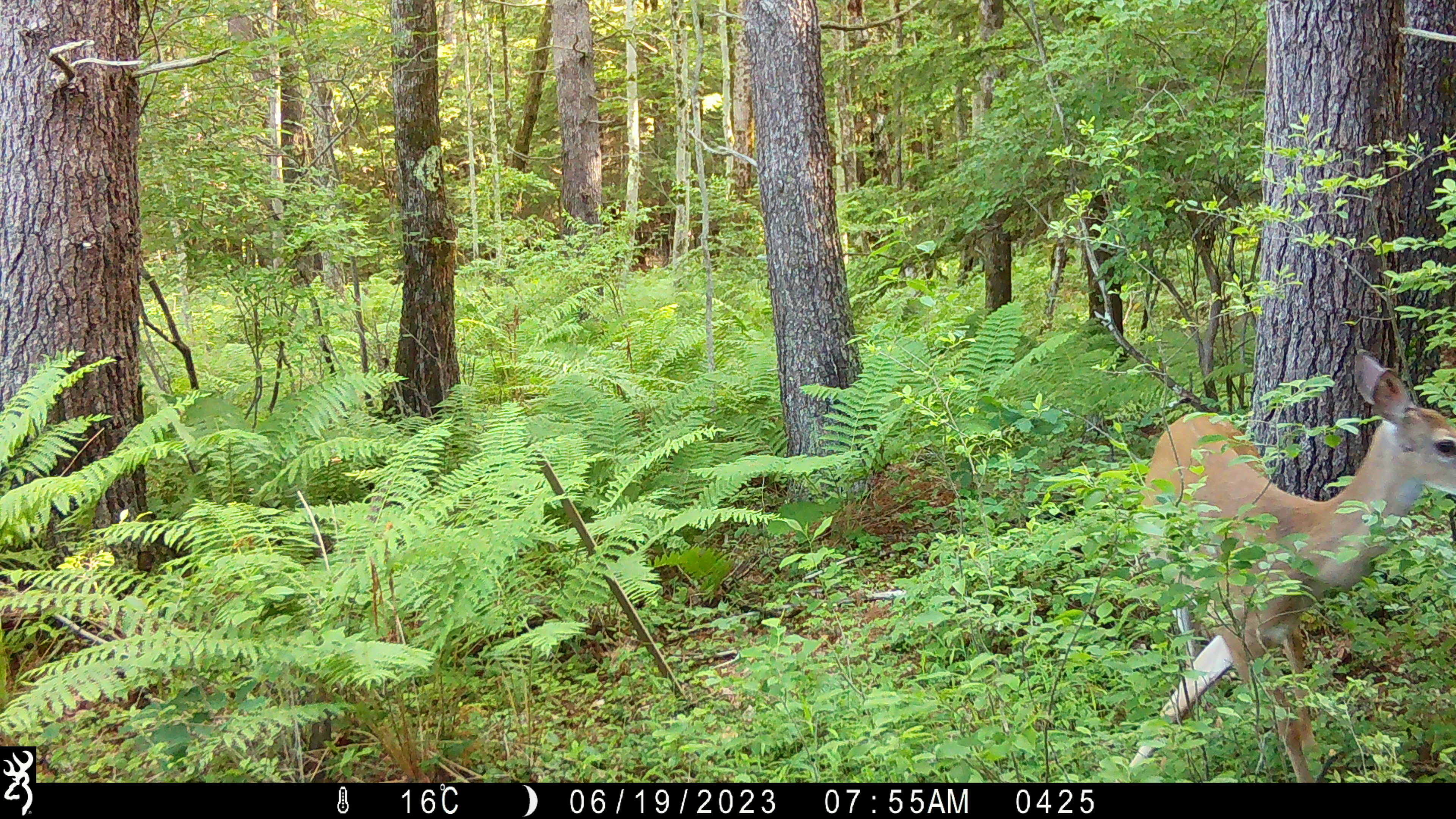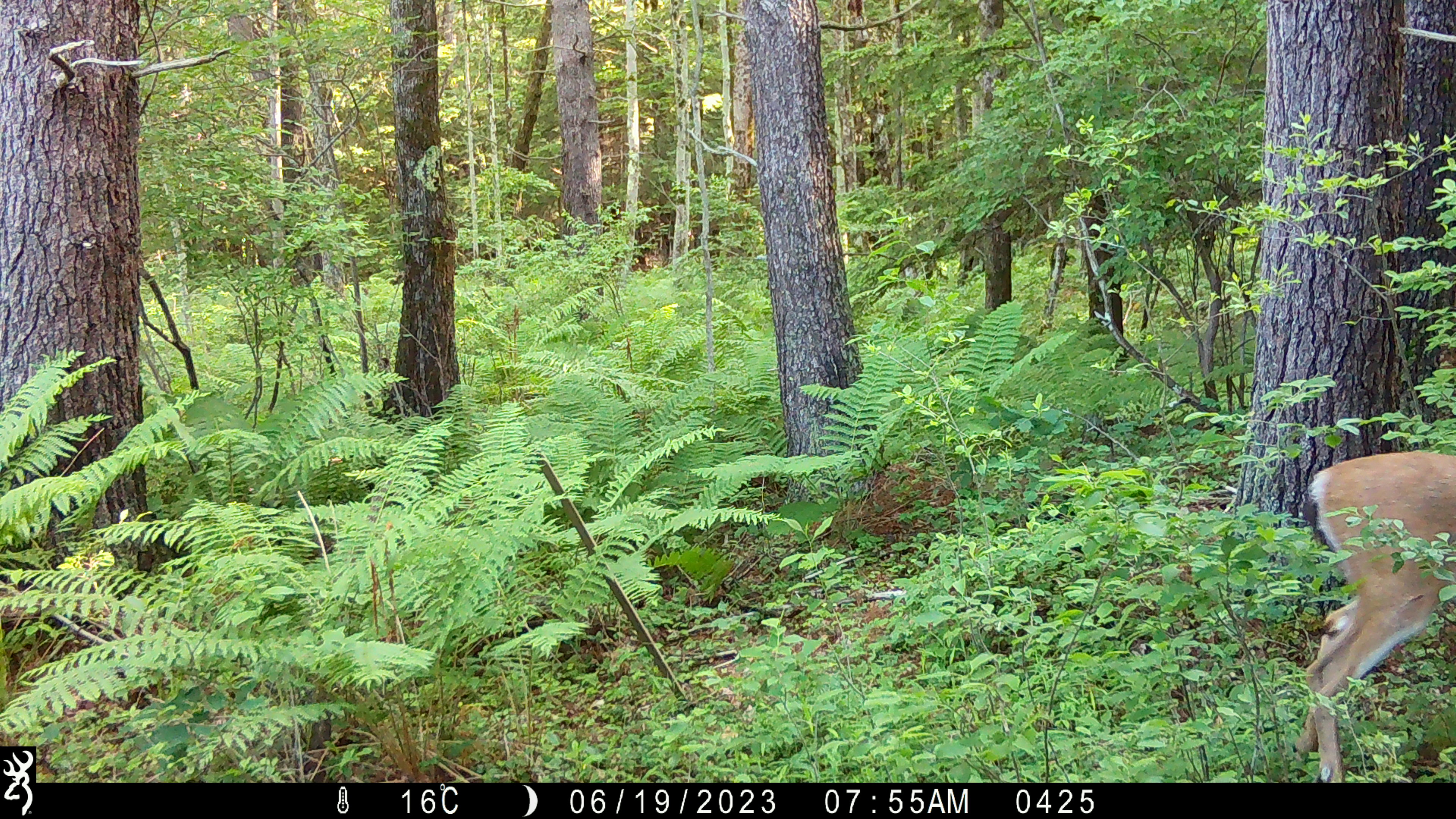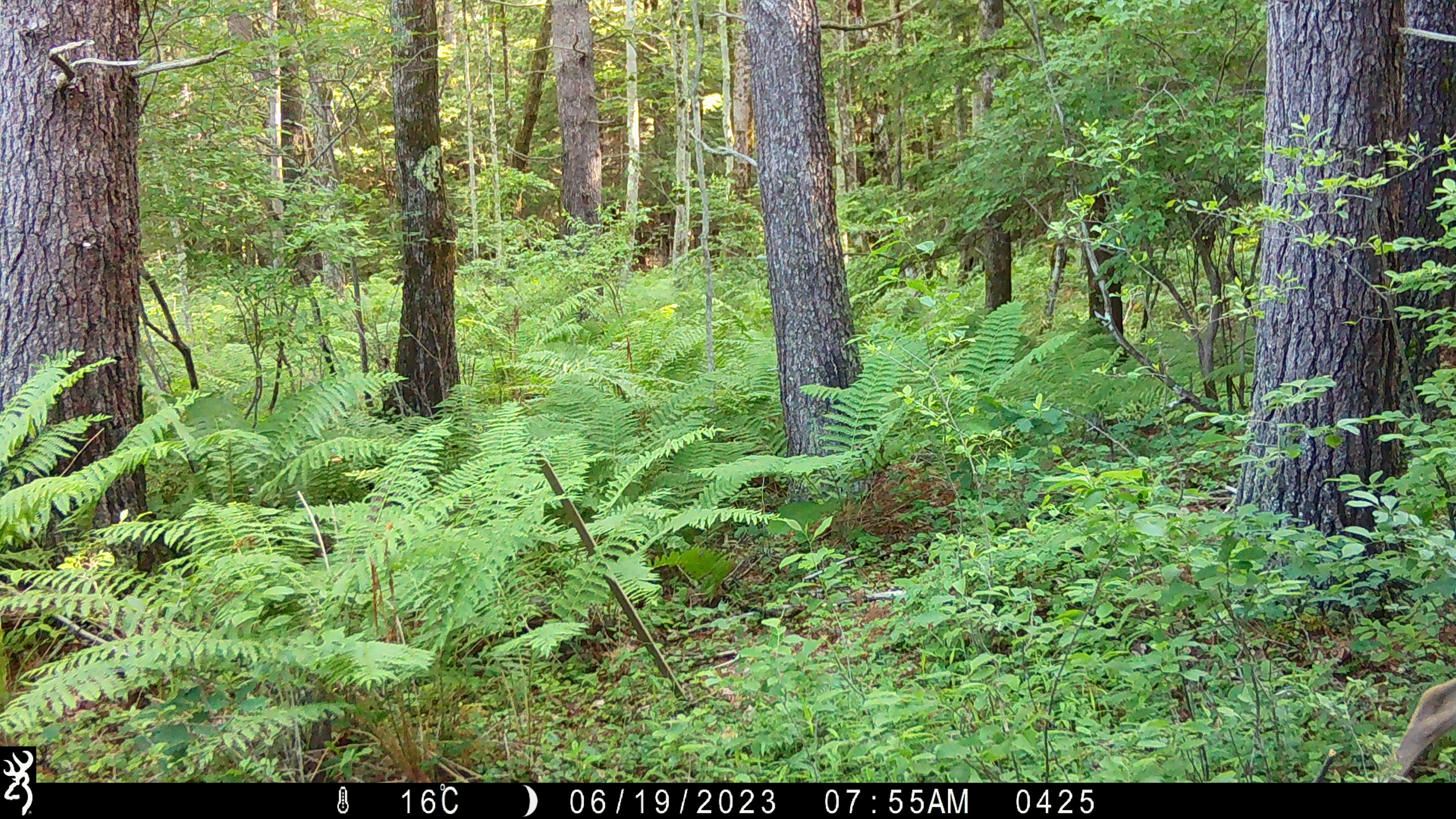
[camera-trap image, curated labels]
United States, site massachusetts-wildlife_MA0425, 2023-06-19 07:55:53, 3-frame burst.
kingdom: Animalia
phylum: Chordata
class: Mammalia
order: Artiodactyla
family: Cervidae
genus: Odocoileus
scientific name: Odocoileus virginianus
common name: white-tailed deer